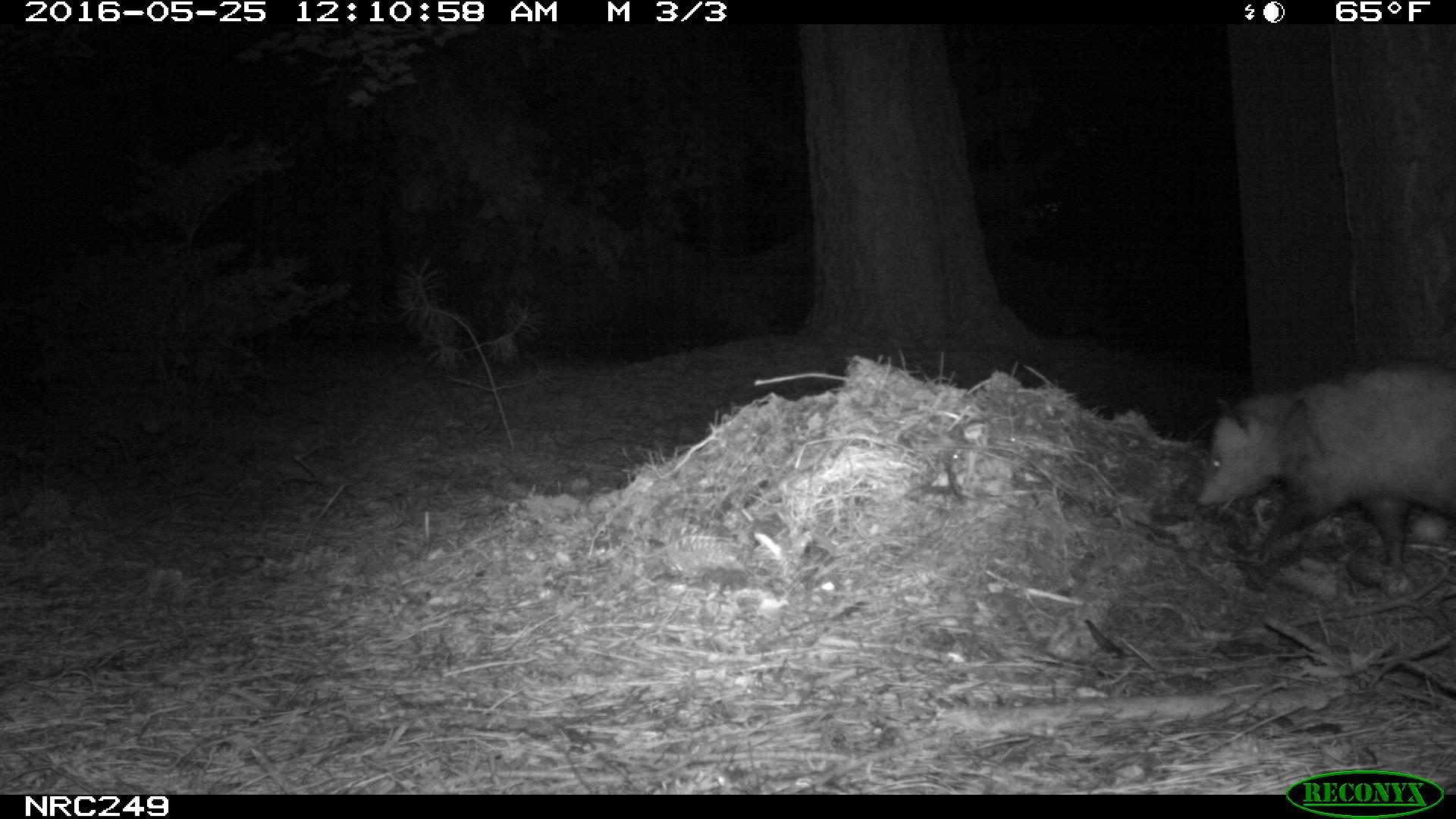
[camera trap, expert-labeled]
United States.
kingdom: Animalia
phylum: Chordata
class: Mammalia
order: Didelphimorphia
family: Didelphidae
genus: Didelphis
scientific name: Didelphis virginiana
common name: virginia opossum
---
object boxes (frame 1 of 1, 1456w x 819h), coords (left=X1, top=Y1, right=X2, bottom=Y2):
Virginia Opossum: (left=1179, top=340, right=1451, bottom=586)